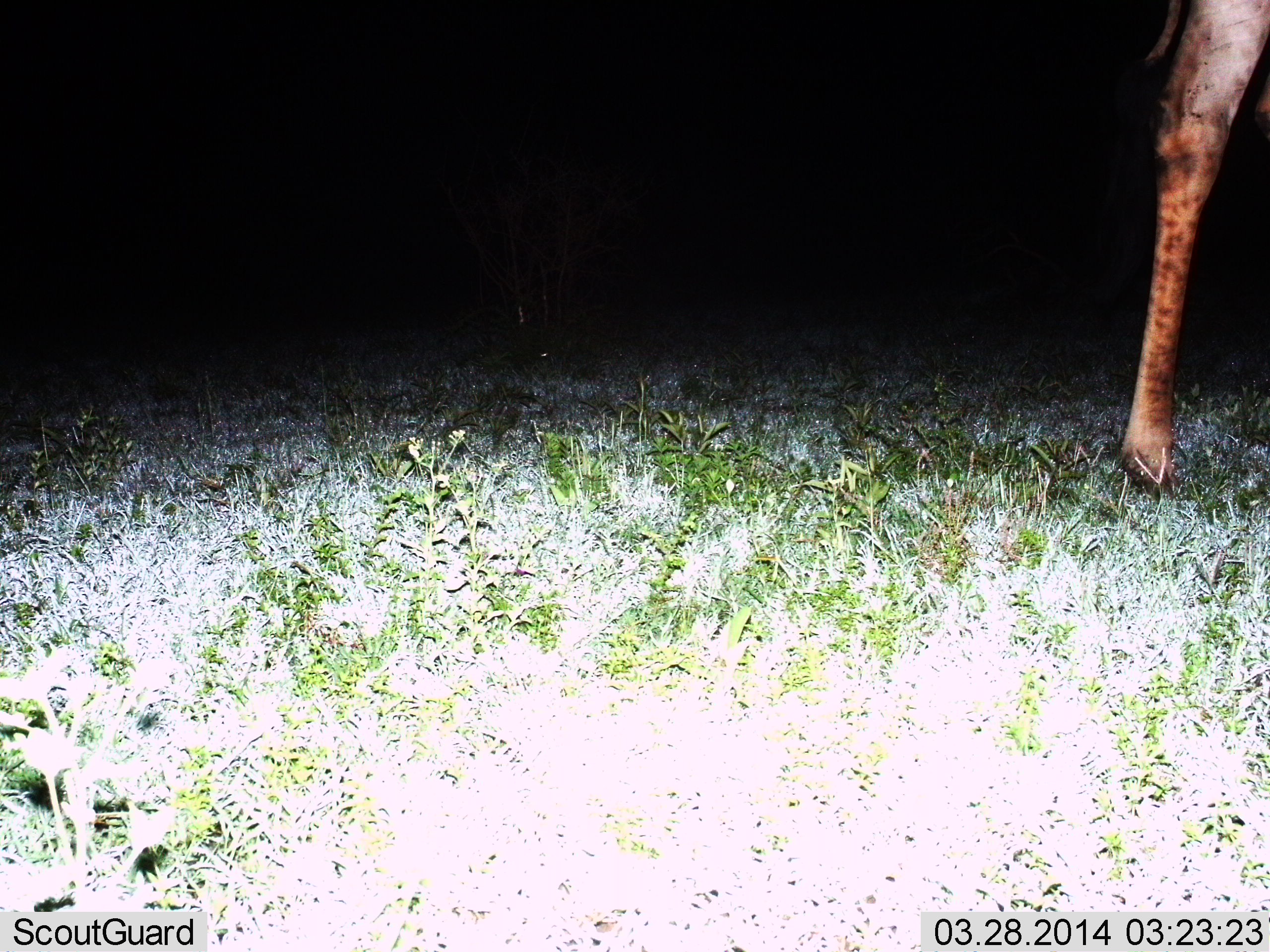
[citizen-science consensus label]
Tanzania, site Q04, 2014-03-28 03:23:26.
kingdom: Animalia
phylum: Chordata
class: Mammalia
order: Artiodactyla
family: Giraffidae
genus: Giraffa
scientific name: Giraffa camelopardalis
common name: giraffe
Giraffe (Giraffa camelopardalis), count 1. Behavior (volunteer vote fractions): standing 70%, resting 0%, moving 30%, interacting 0%. Young present (vote fraction): 0%. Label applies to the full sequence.